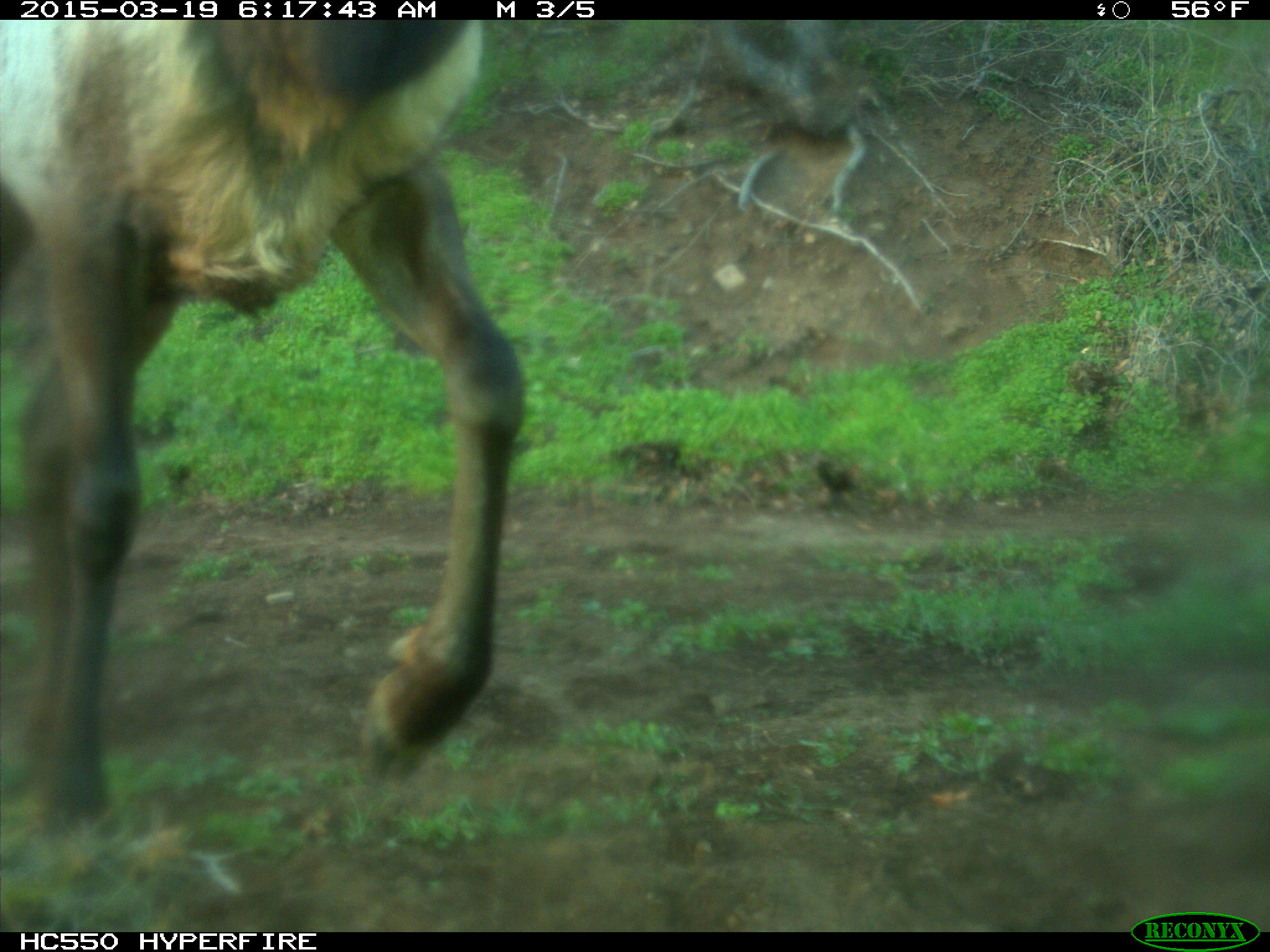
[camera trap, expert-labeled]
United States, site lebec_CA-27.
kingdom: Animalia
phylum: Chordata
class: Mammalia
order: Artiodactyla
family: Cervidae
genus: Cervus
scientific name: Cervus canadensis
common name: elk